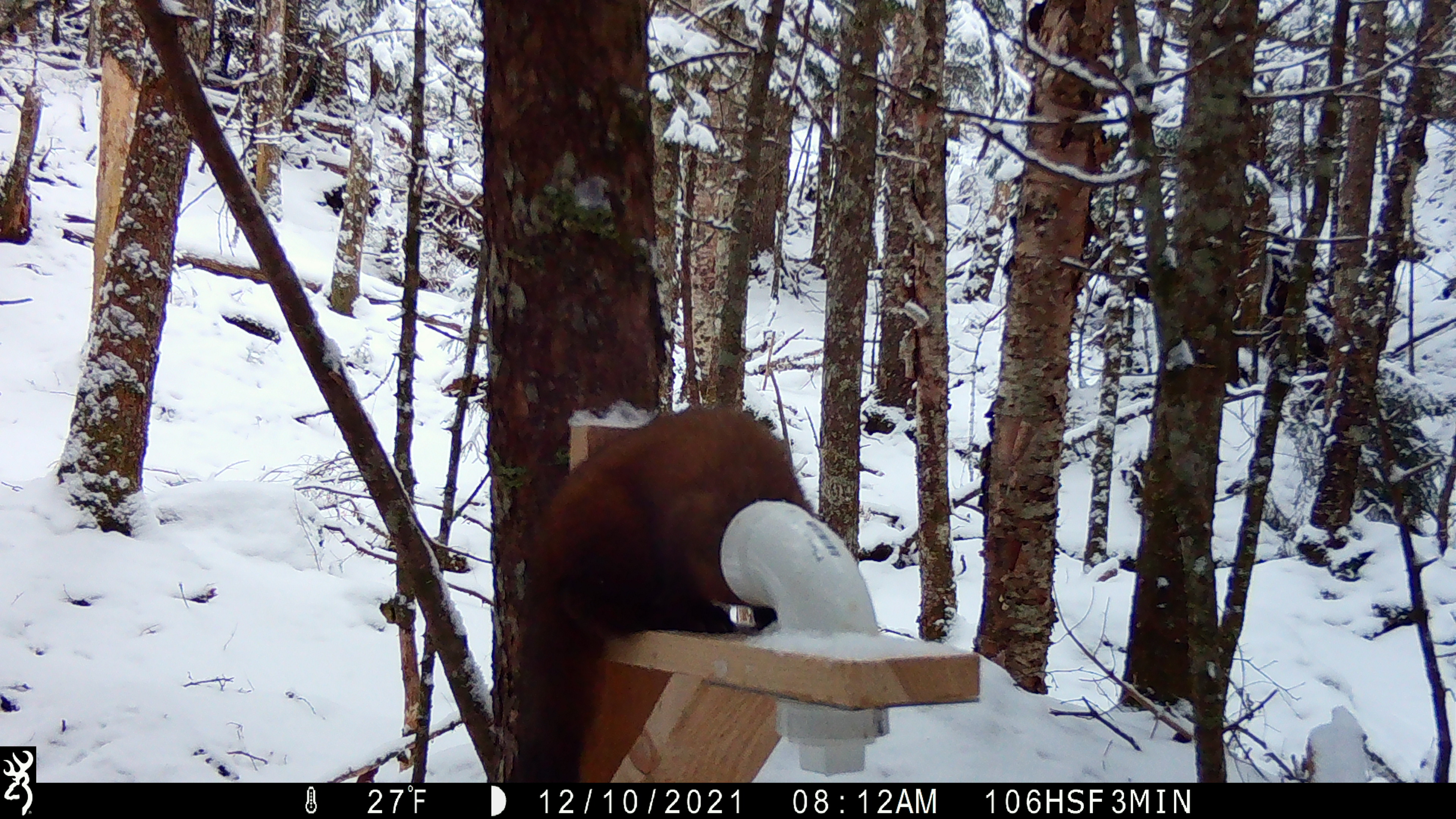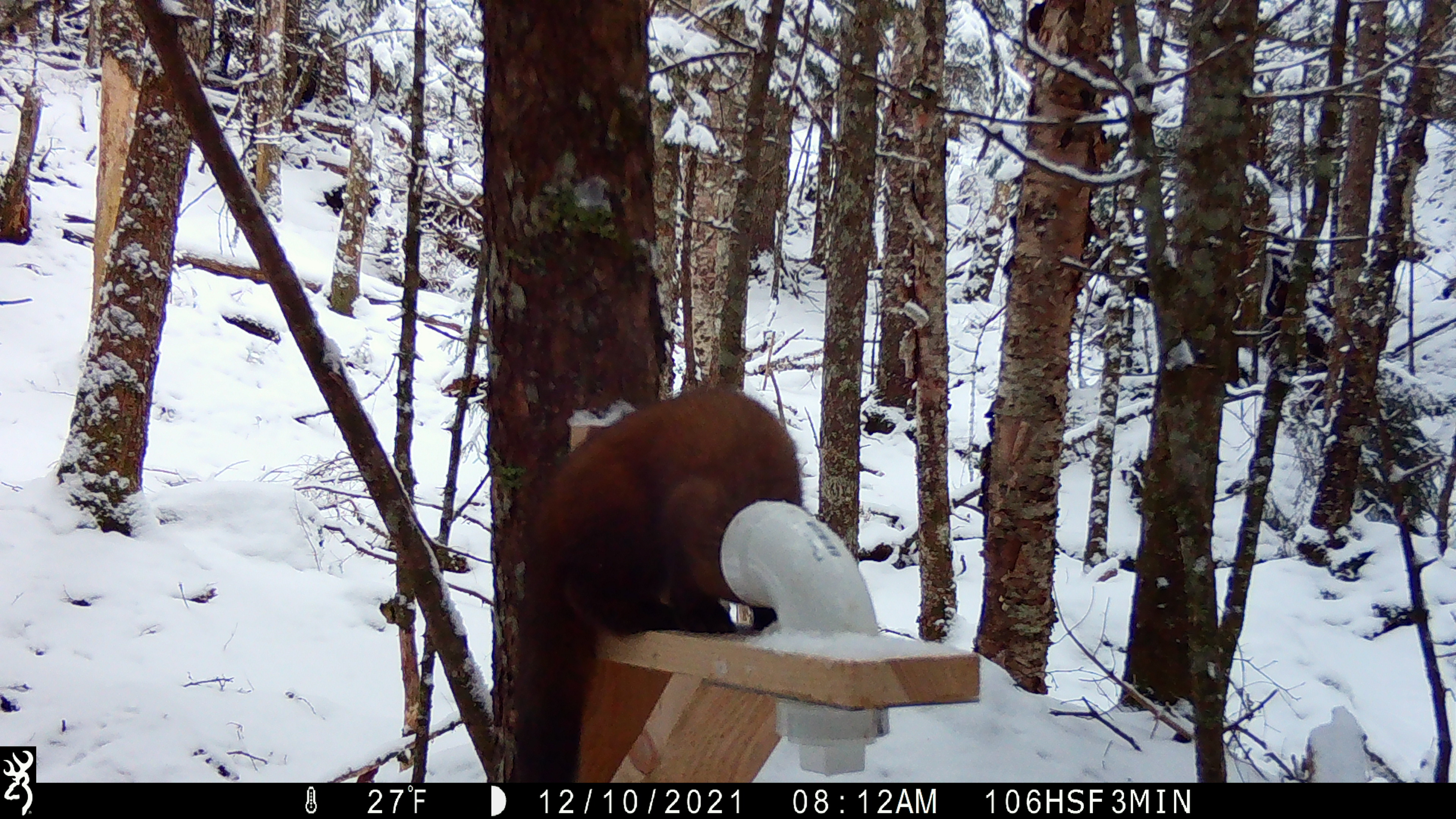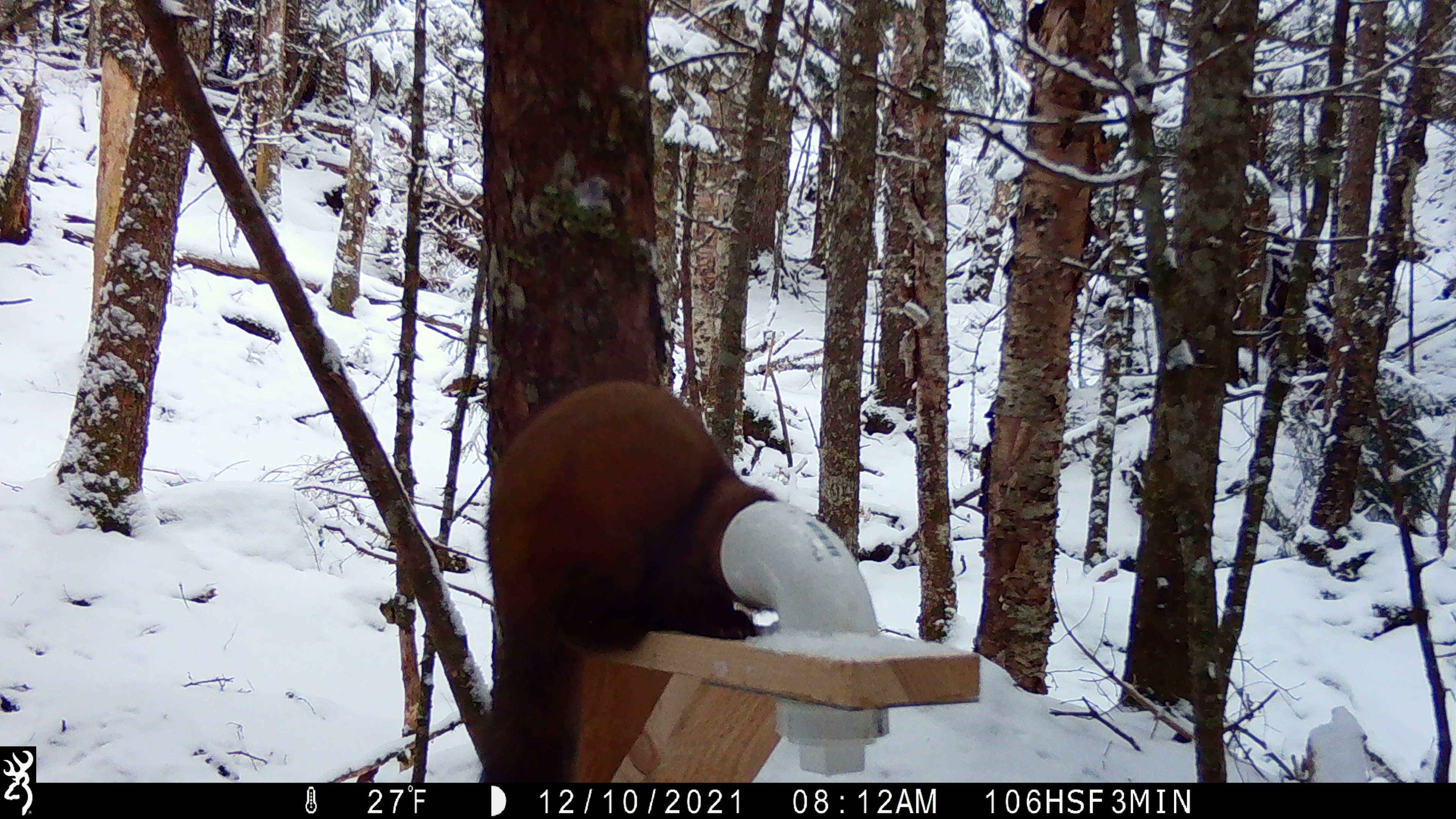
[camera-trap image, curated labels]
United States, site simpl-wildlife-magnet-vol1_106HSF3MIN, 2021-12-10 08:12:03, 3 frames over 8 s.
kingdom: Animalia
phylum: Chordata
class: Mammalia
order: Carnivora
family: Mustelidae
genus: Martes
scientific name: Martes americana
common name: american marten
American marten (Martes americana).